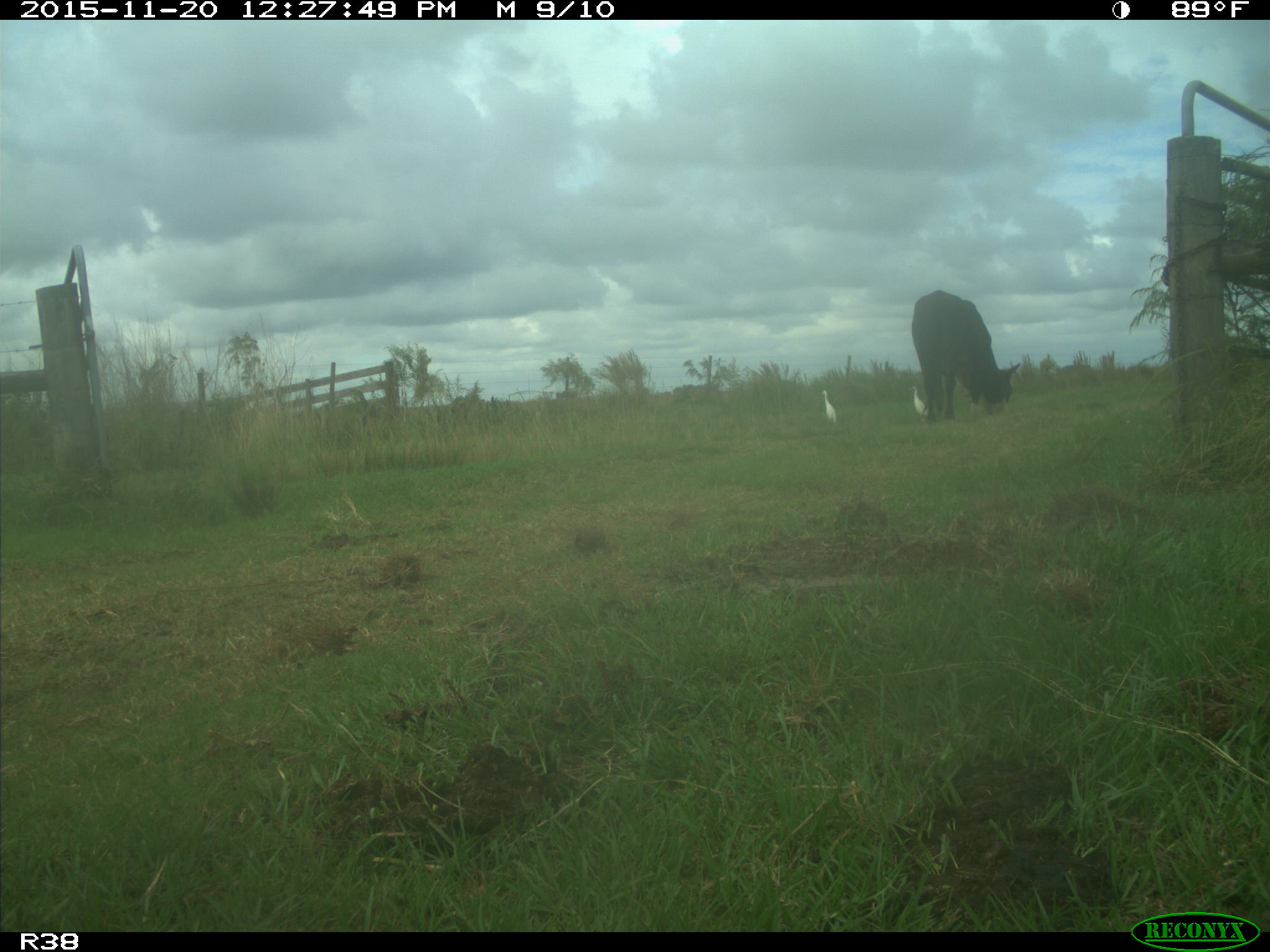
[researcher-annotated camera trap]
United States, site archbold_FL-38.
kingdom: Animalia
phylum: Chordata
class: Mammalia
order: Artiodactyla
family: Bovidae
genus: Bos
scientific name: Bos taurus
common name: domestic cow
Bos taurus (domestic cow).